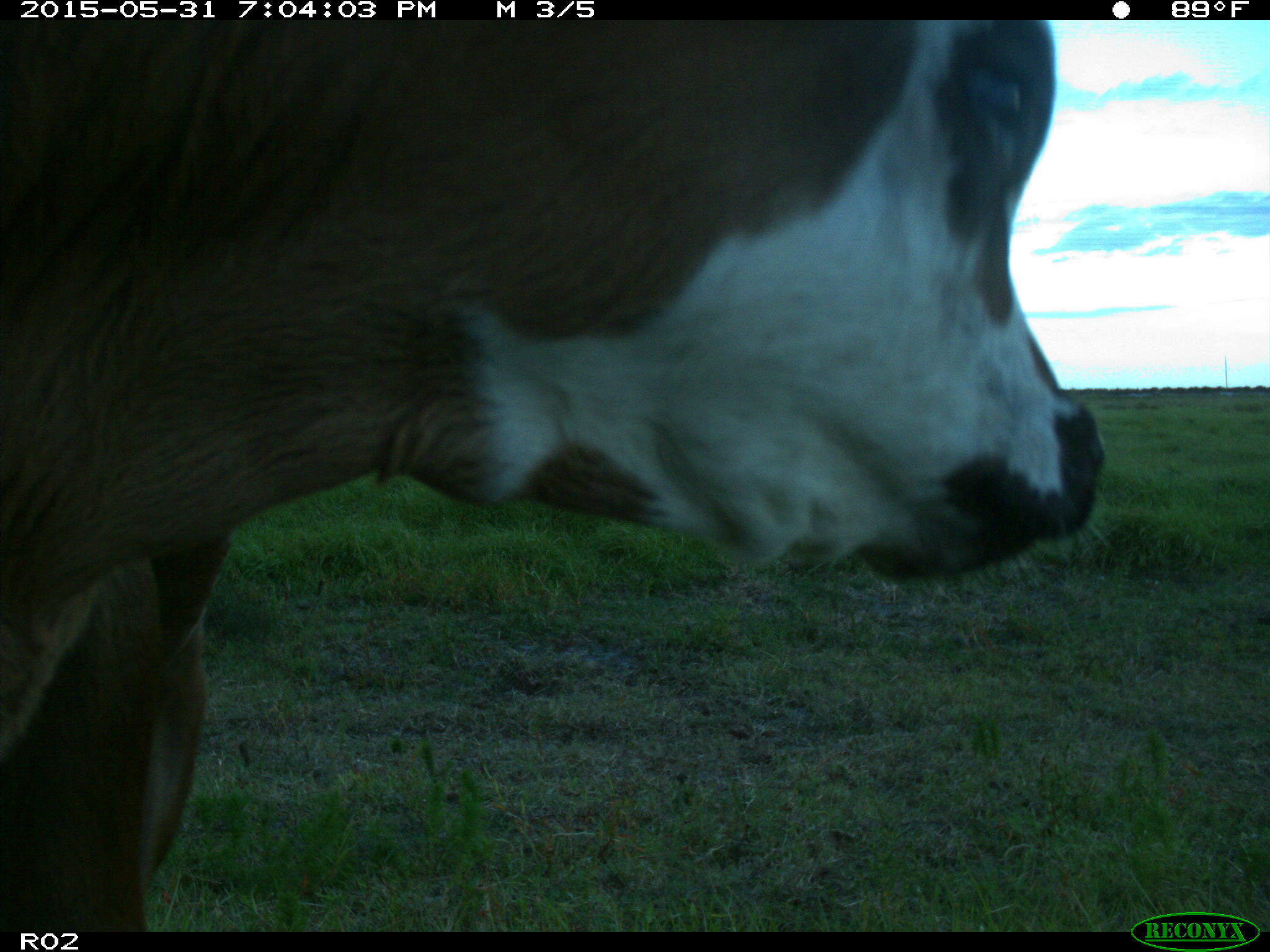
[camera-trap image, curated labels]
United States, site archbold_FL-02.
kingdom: Animalia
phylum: Chordata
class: Mammalia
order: Artiodactyla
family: Bovidae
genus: Bos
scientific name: Bos taurus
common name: domestic cow